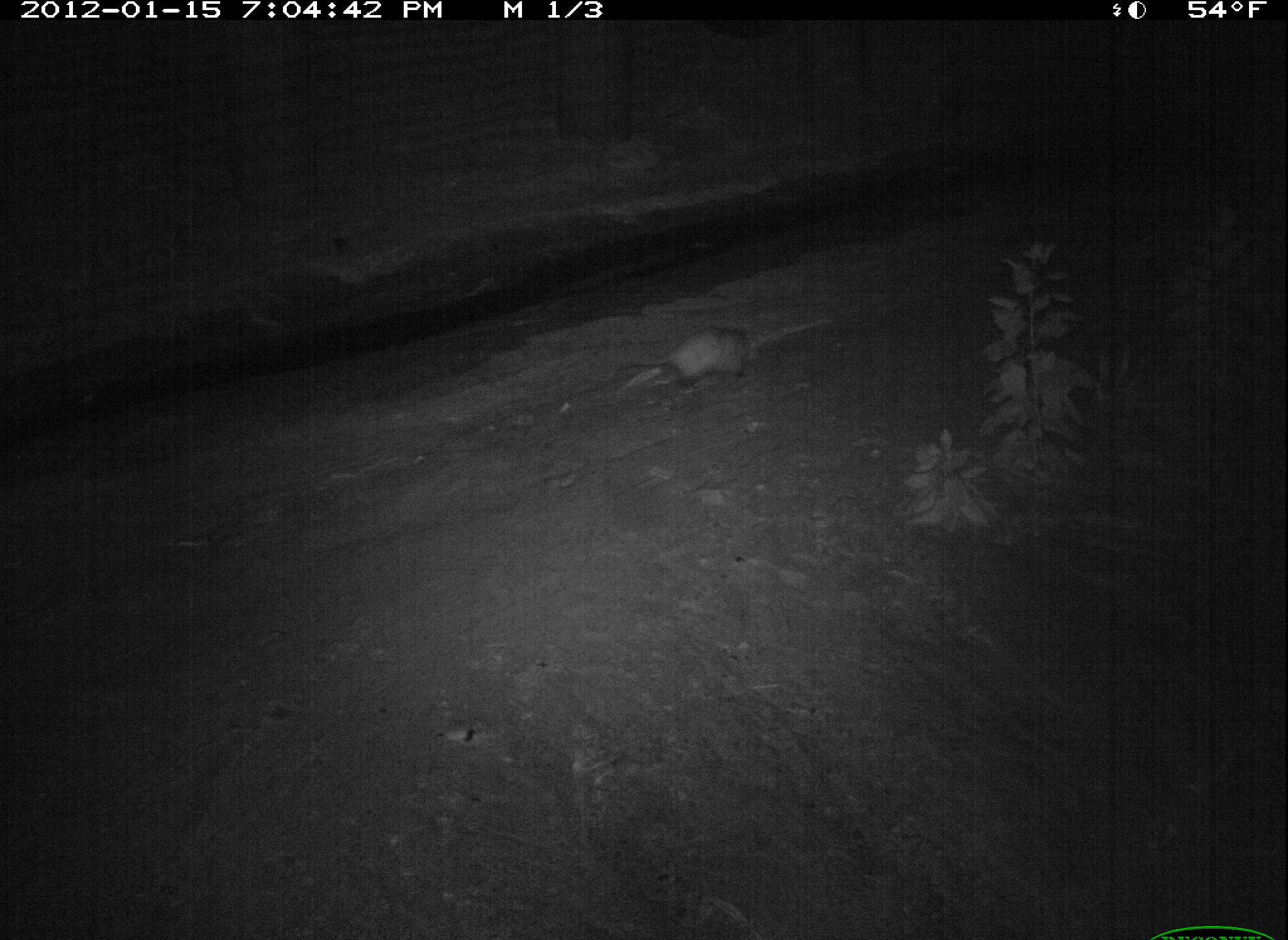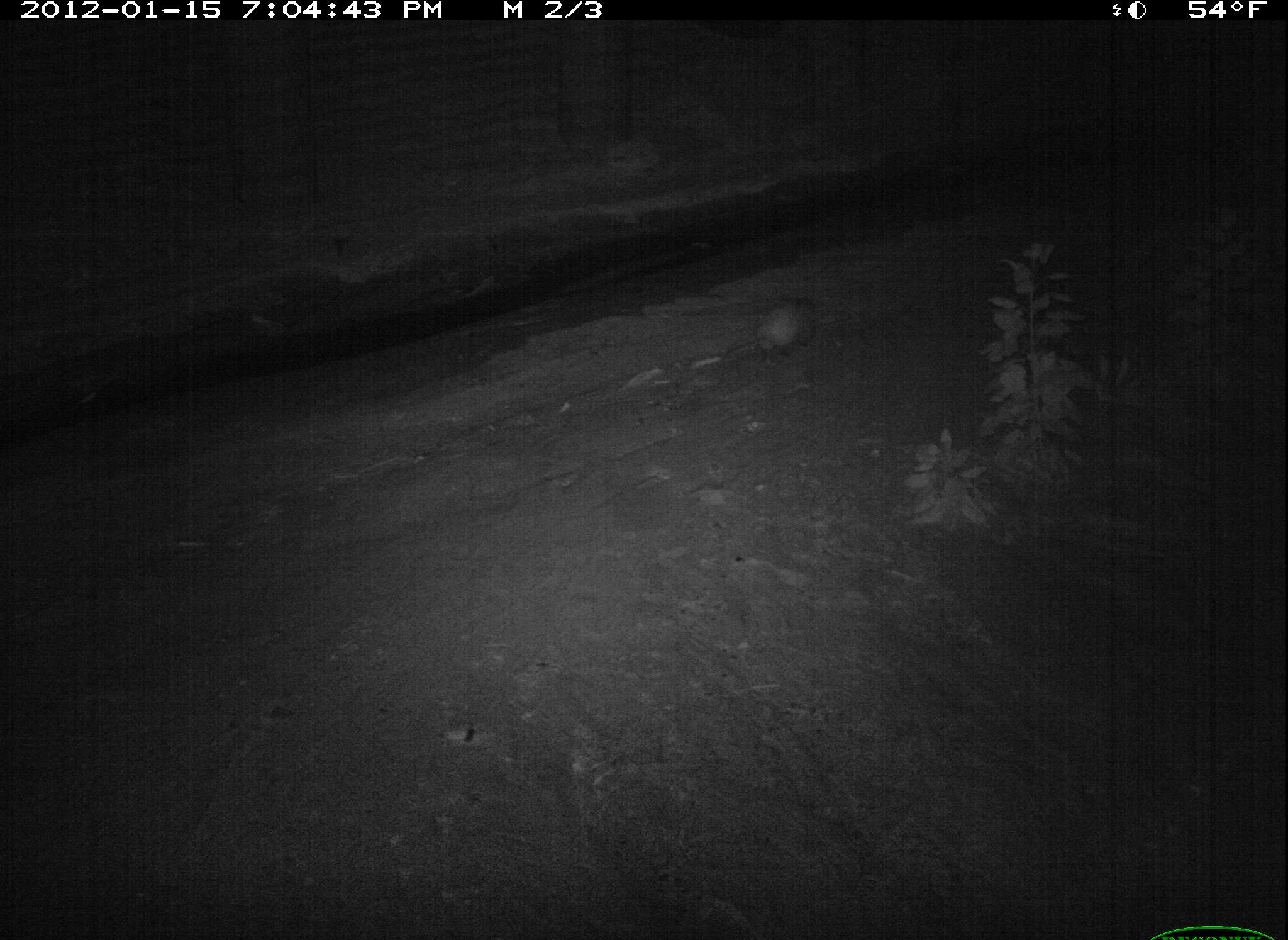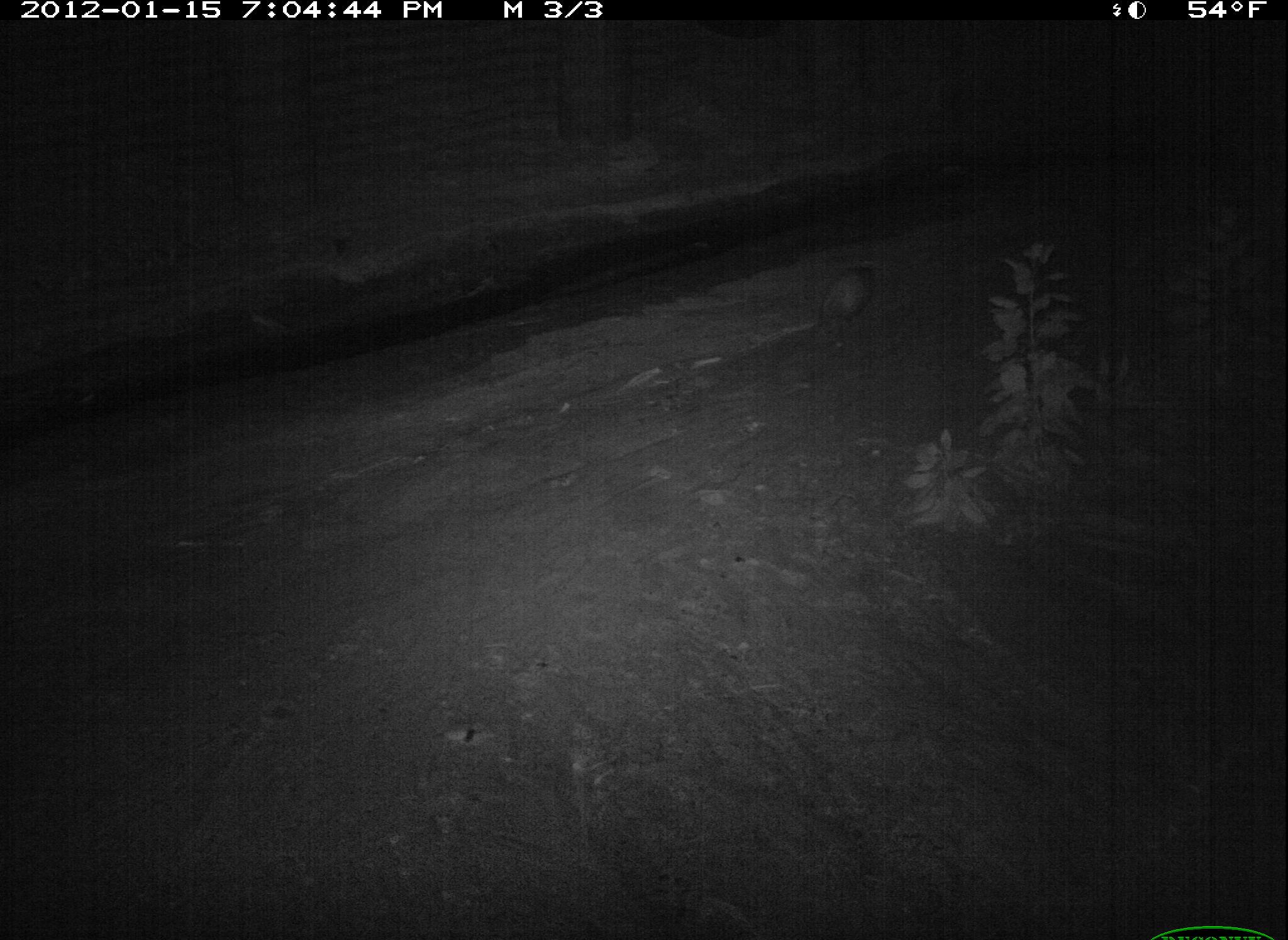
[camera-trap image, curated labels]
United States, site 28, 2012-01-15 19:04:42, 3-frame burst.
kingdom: Animalia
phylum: Chordata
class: Mammalia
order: Didelphimorphia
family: Didelphidae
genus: Didelphis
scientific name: Didelphis virginiana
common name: virginia opossum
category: opossum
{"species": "opossum (virginia opossum) (Didelphis virginiana)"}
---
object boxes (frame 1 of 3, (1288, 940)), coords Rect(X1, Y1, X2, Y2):
opossum: Rect(612, 312, 778, 408)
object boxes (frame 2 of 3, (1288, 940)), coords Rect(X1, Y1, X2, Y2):
opossum: Rect(720, 277, 842, 377)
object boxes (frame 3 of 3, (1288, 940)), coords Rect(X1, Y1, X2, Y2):
opossum: Rect(795, 251, 892, 353)